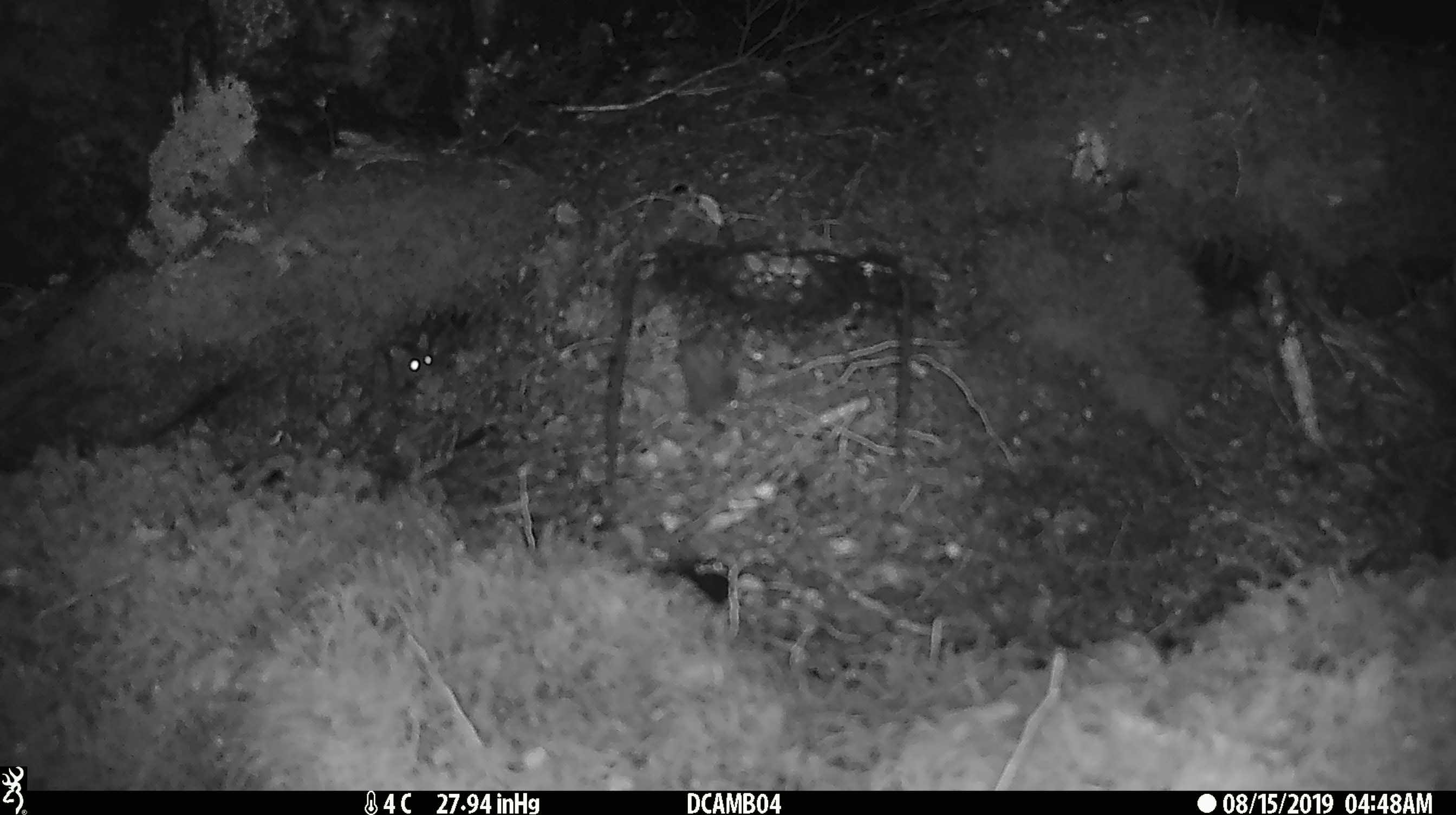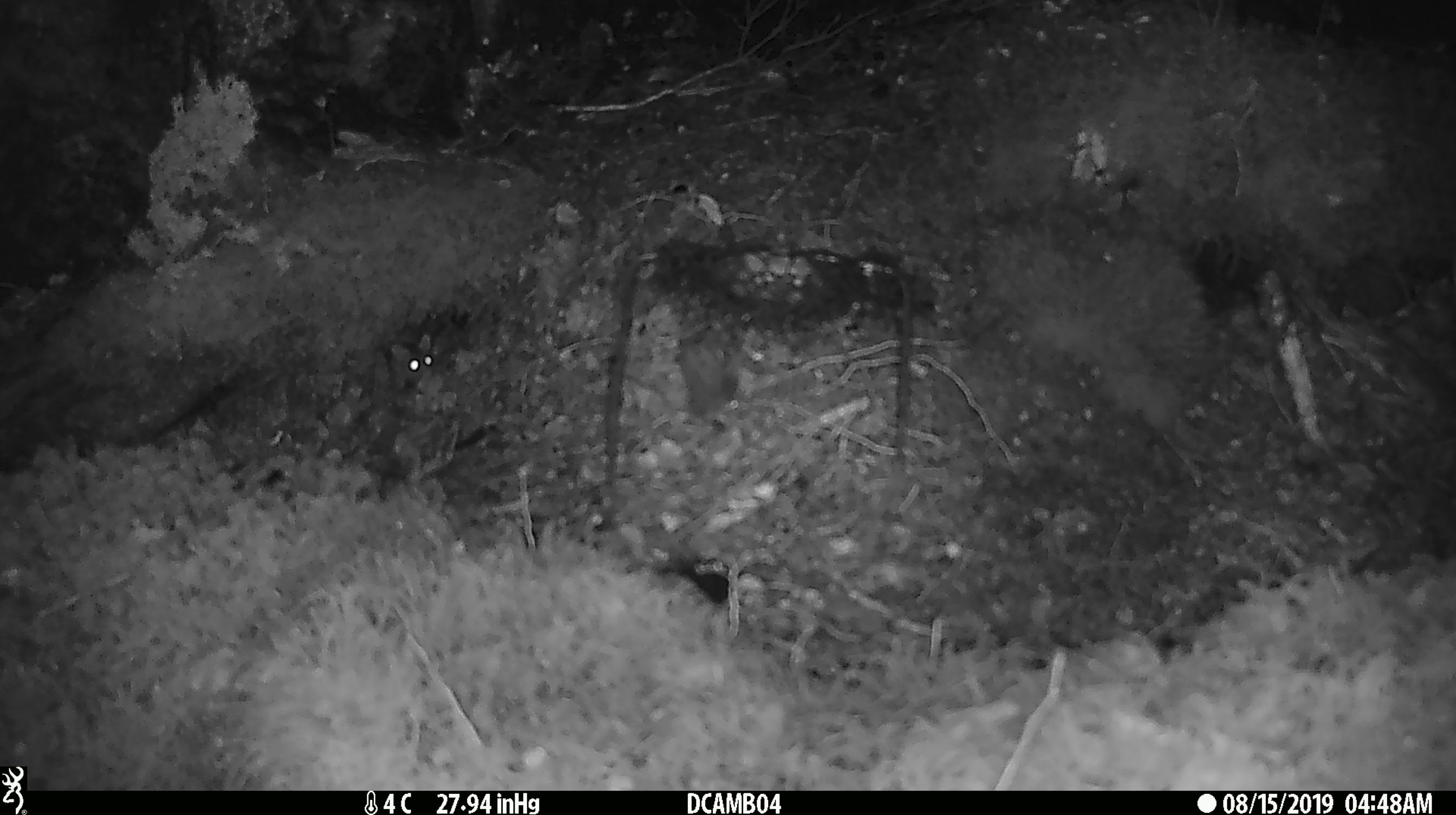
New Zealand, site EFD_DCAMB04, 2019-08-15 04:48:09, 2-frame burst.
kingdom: Animalia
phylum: Chordata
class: Mammalia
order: Rodentia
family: Muridae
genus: Mus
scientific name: Mus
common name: mouse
Mouse (Mus).